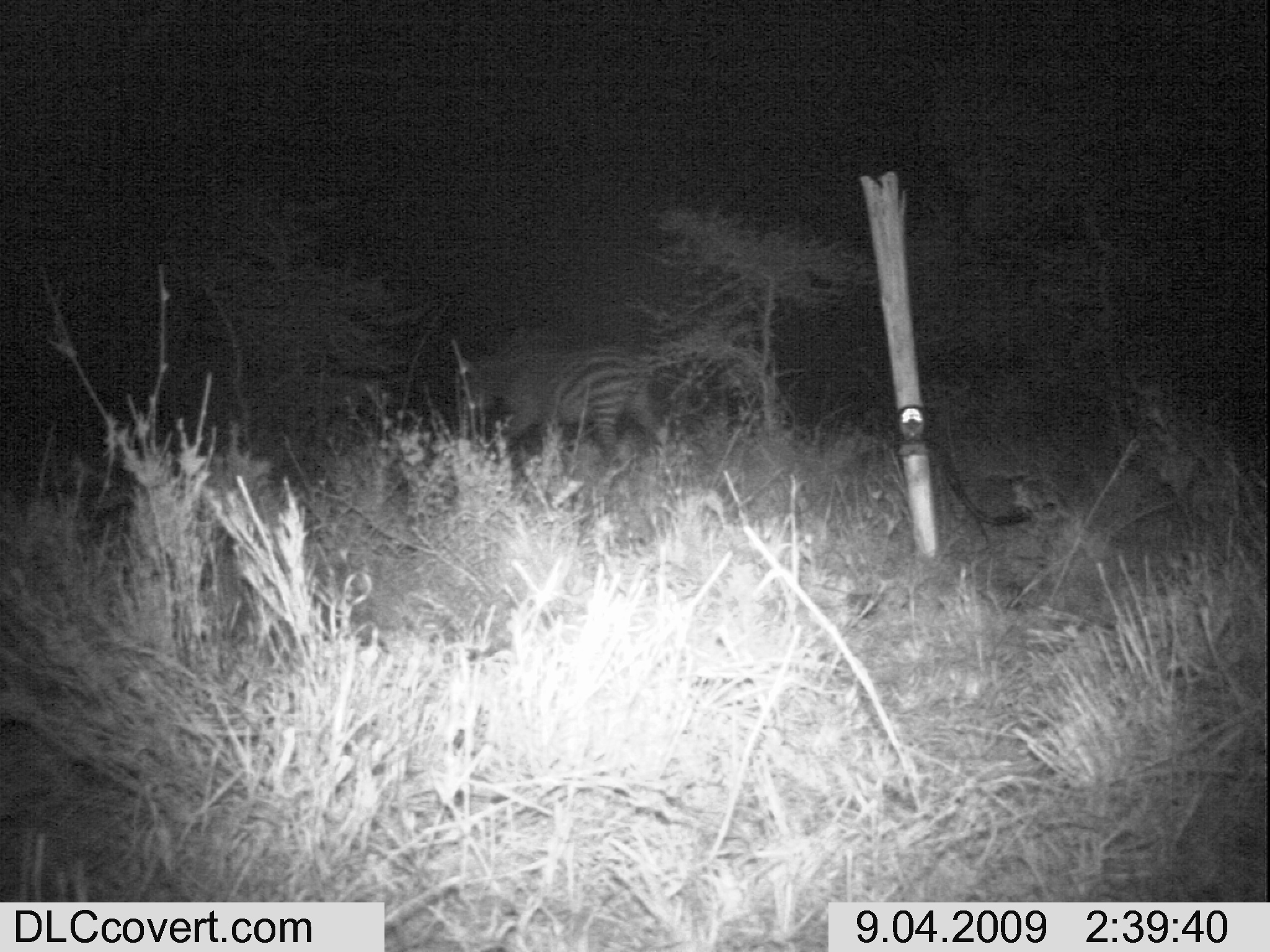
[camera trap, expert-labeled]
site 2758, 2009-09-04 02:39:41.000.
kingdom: Animalia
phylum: Chordata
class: Mammalia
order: Perissodactyla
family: Equidae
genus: Equus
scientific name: Equus quagga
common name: plains zebra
Equus quagga (plains zebra), count 1.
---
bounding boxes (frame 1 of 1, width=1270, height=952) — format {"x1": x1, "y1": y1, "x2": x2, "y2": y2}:
equus quagga: {"x1": 455, "y1": 348, "x2": 670, "y2": 465}